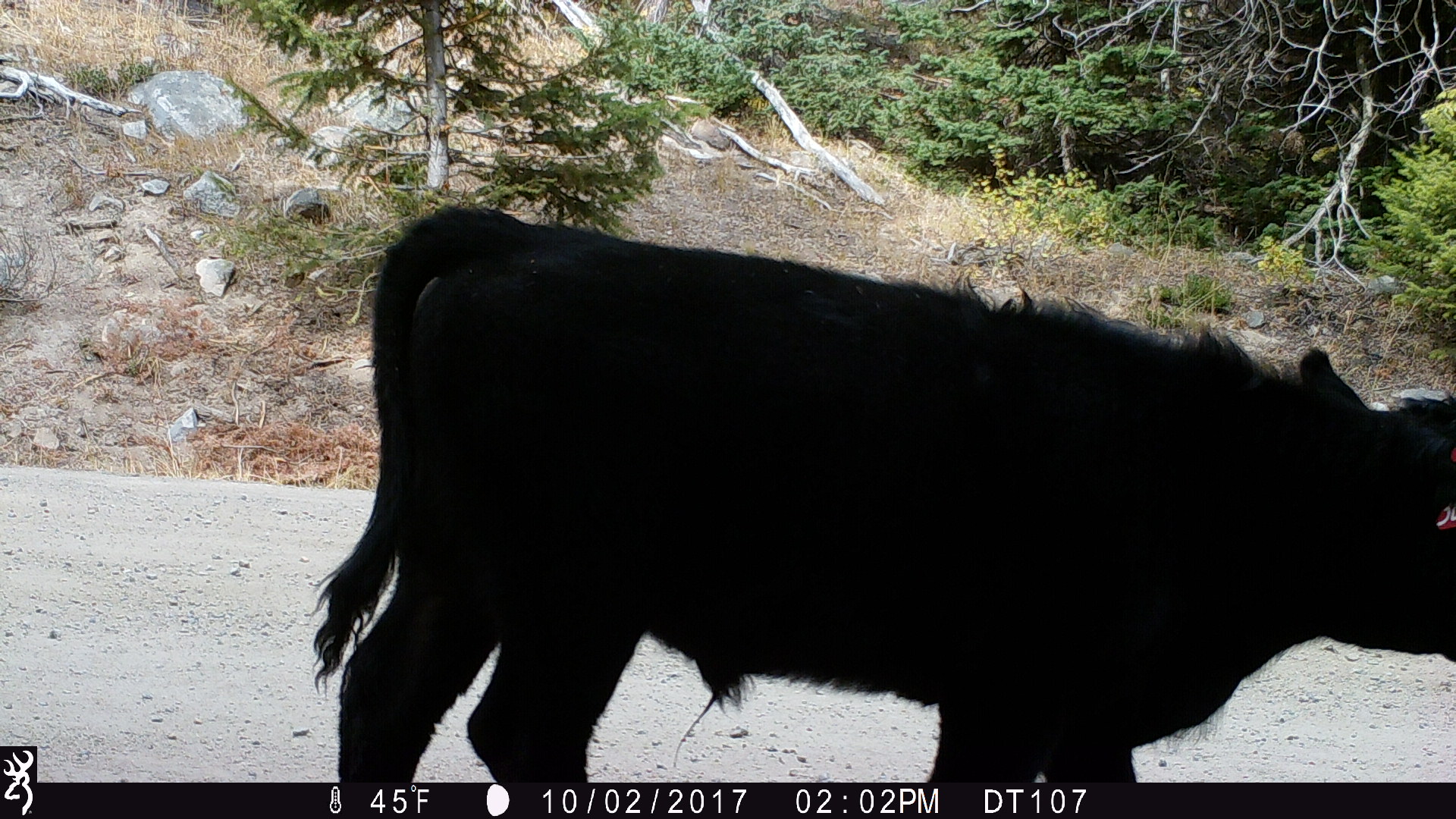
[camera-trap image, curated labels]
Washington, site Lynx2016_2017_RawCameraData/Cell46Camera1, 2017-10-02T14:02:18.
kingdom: Animalia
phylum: Chordata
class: Mammalia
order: Artiodactyla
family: Bovidae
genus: Bos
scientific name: Bos taurus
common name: domestic cattle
Domestic cattle (Bos taurus). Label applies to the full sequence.